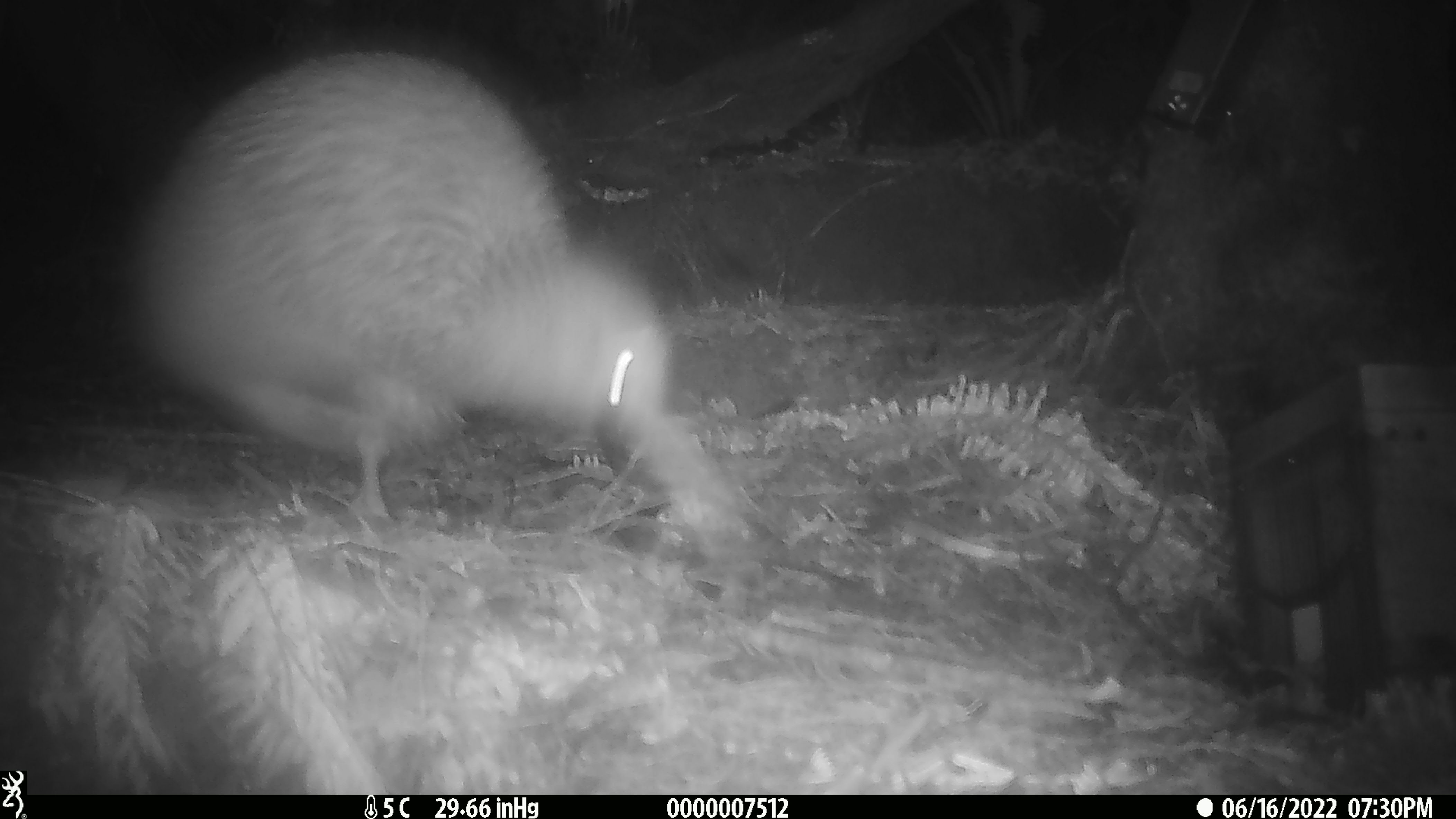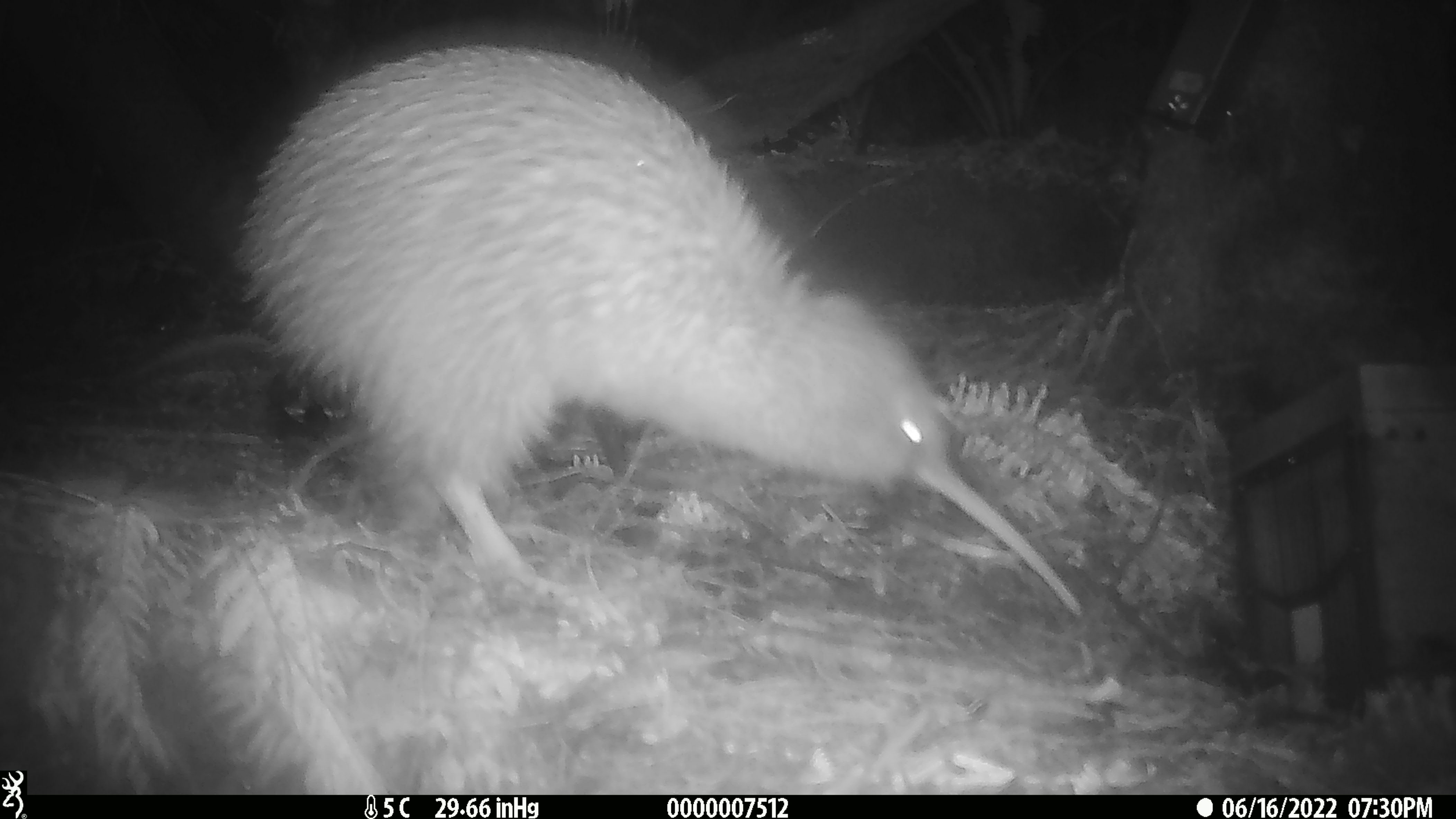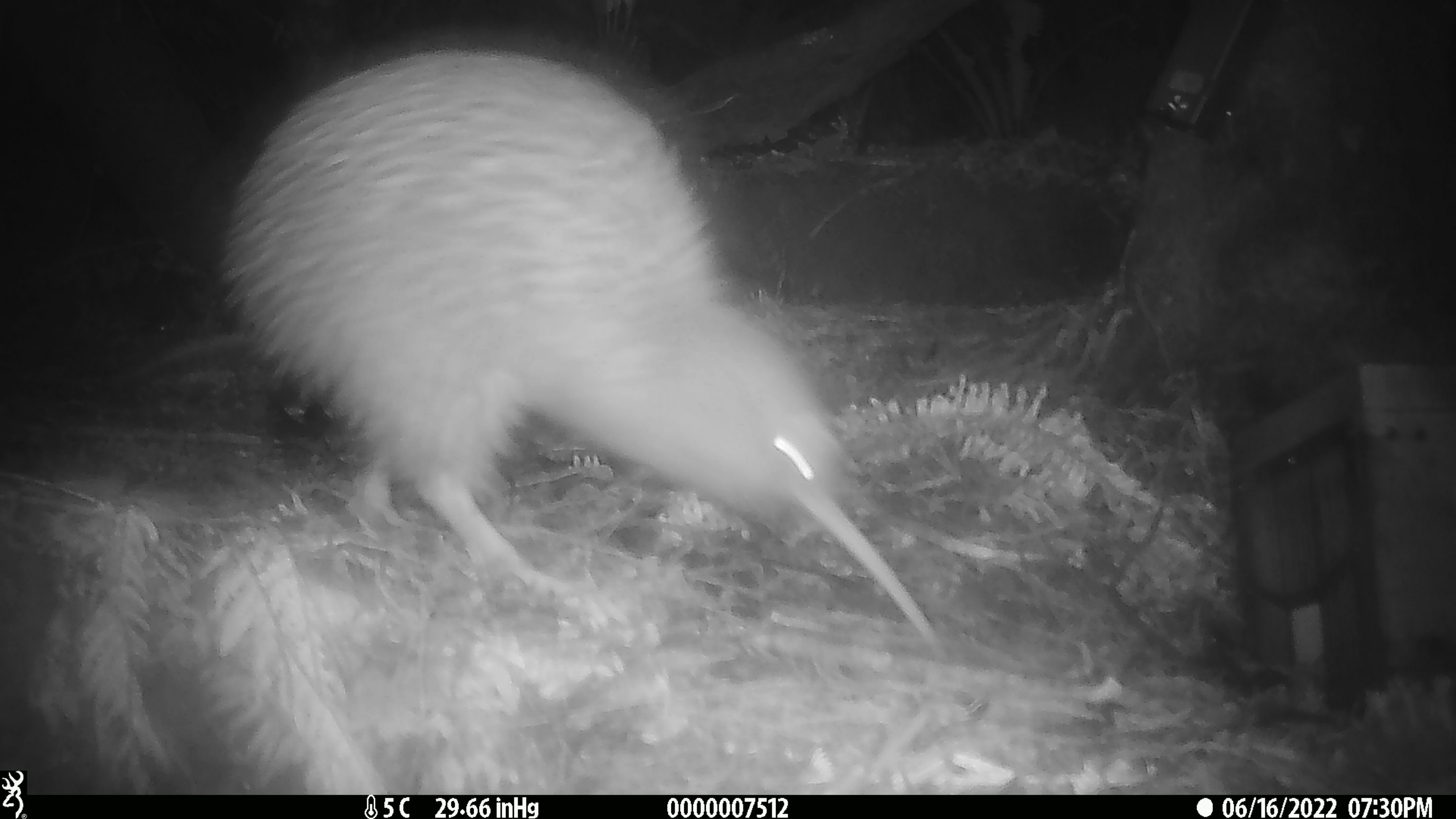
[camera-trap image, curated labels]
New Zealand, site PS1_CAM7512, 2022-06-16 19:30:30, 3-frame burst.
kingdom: Animalia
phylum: Chordata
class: Aves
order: Apterygiformes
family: Apterygidae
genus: Apteryx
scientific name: Apteryx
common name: kiwi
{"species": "kiwi (Apteryx)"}